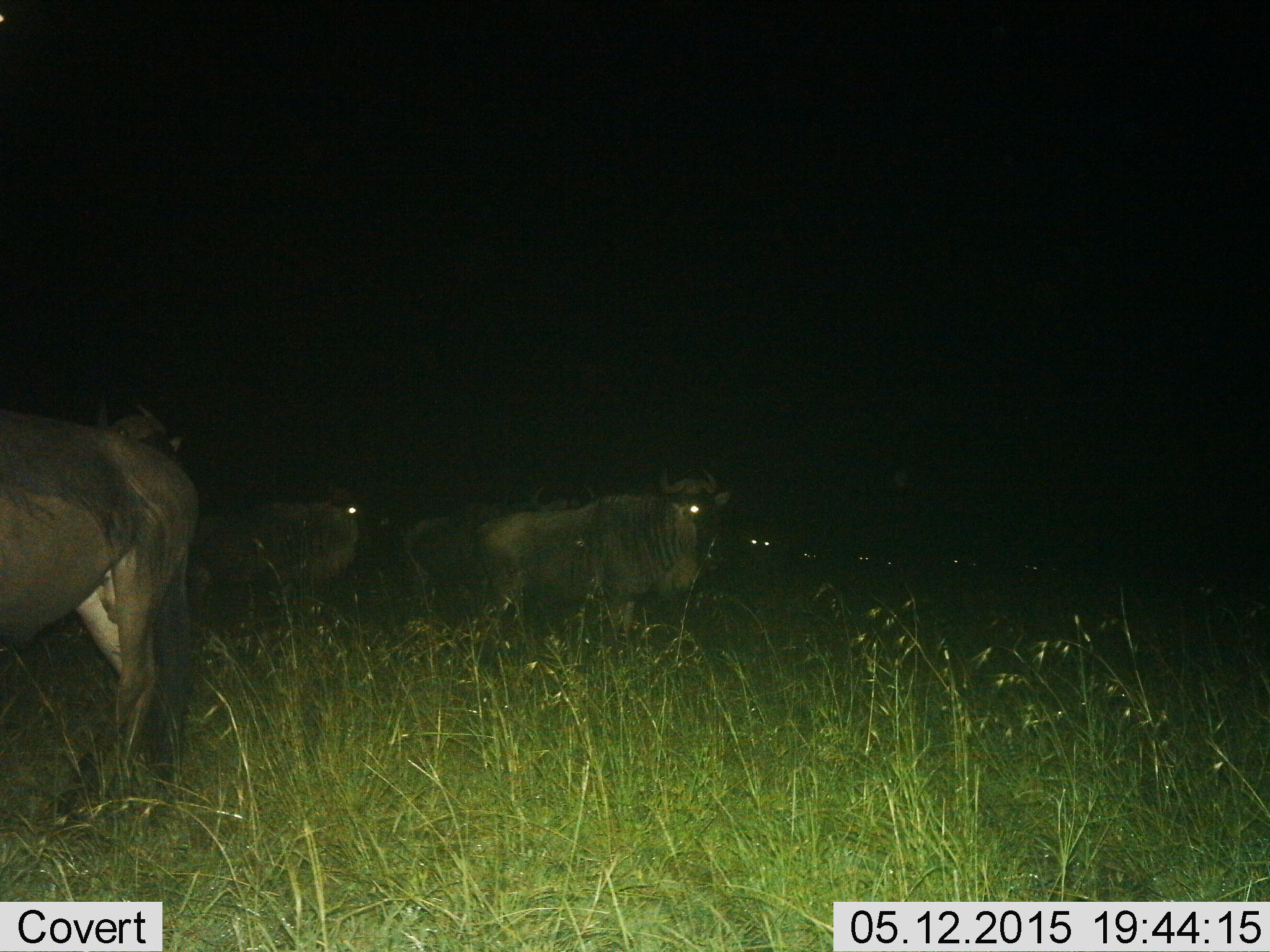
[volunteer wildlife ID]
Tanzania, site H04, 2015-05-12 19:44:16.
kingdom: Animalia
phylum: Chordata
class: Mammalia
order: Artiodactyla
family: Bovidae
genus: Connochaetes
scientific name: Connochaetes taurinus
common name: blue wildebeest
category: wildebeest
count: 10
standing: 70%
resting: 20%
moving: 40%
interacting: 0%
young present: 0%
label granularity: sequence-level